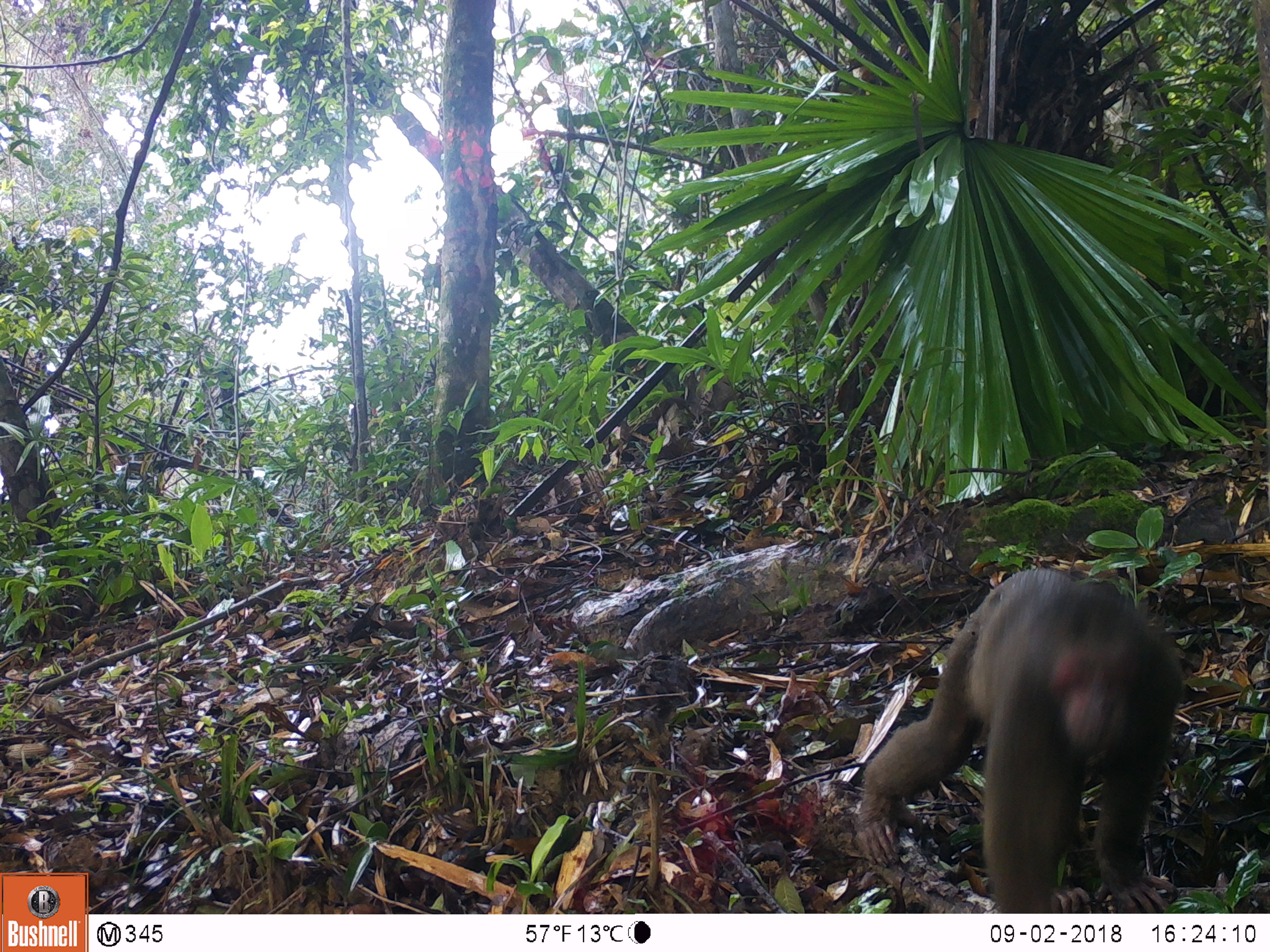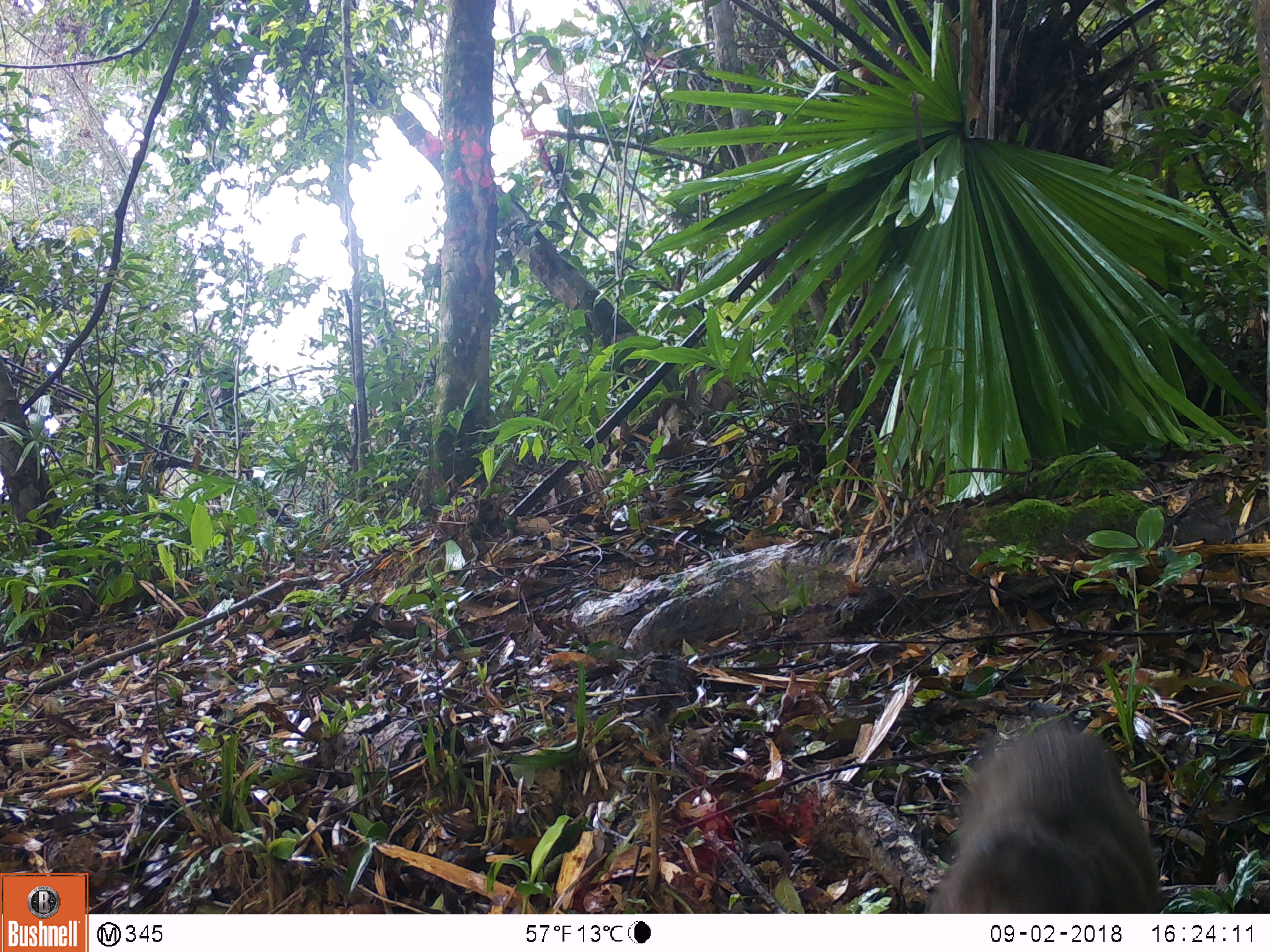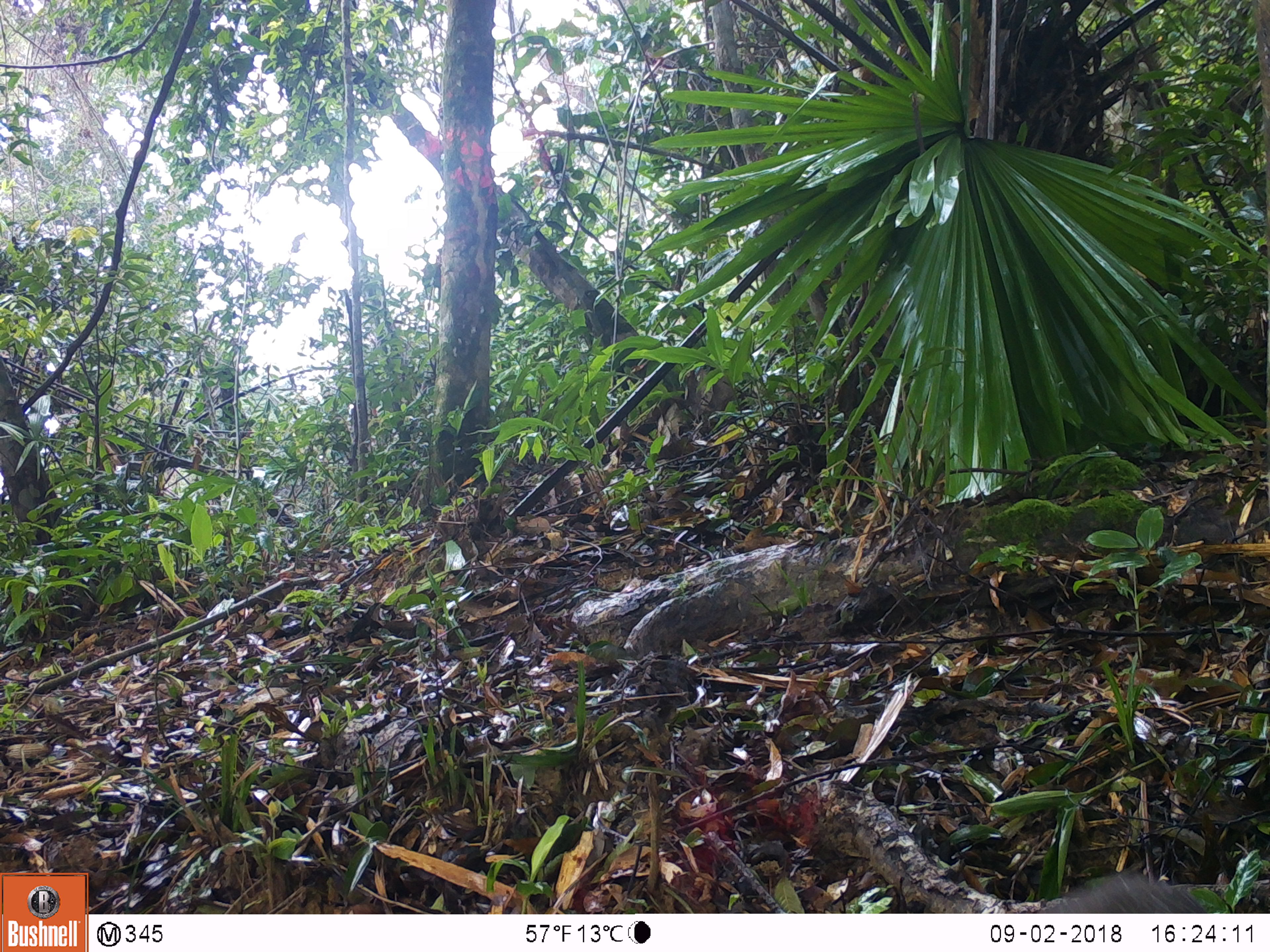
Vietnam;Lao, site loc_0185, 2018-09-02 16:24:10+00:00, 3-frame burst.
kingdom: Animalia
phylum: Chordata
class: Mammalia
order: Primates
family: Cercopithecidae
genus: Macaca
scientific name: Macaca arctoides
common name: stump-tailed macaque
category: stump tailed macaque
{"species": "stump tailed macaque (stump-tailed macaque) (Macaca arctoides)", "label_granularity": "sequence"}